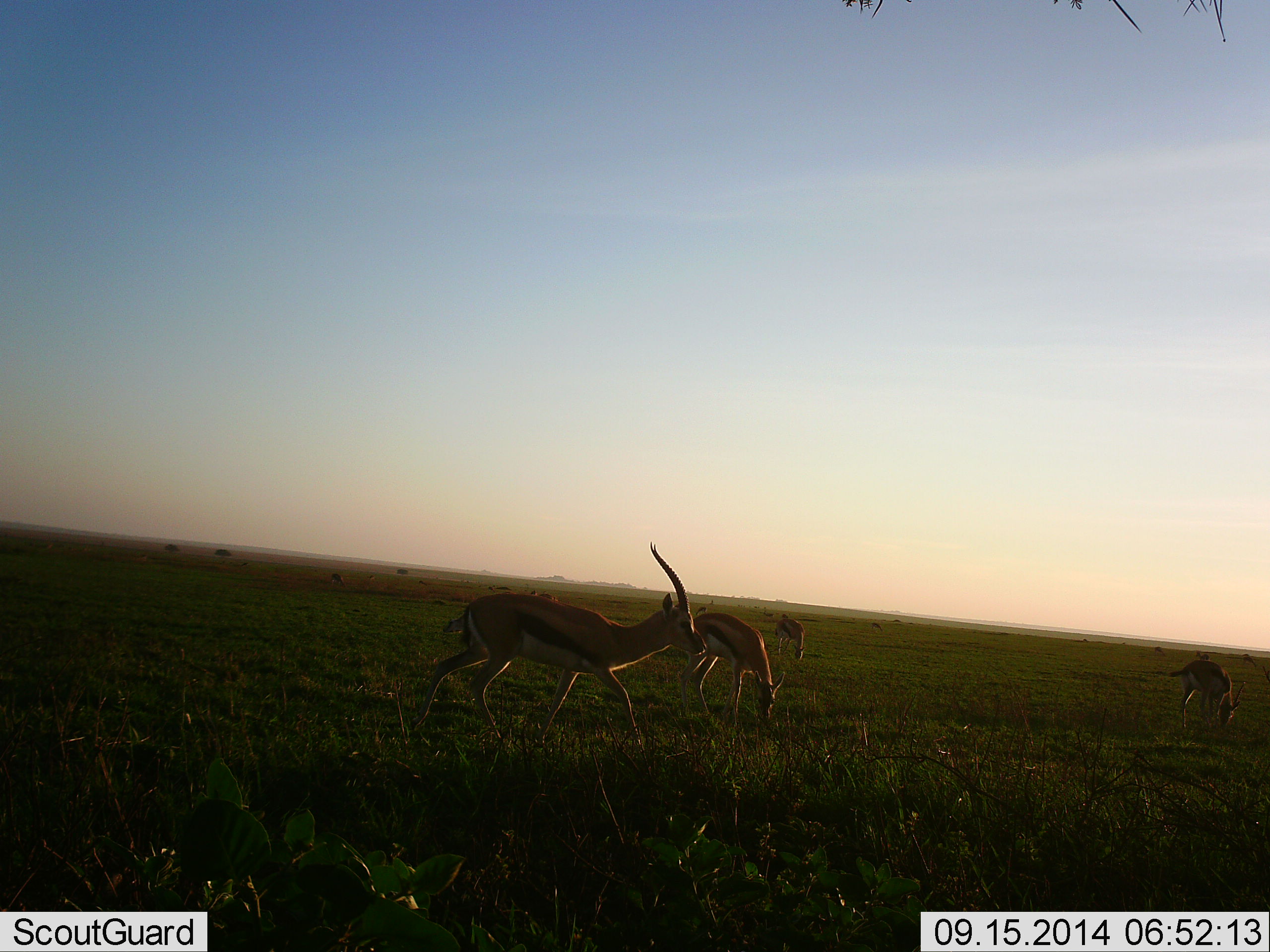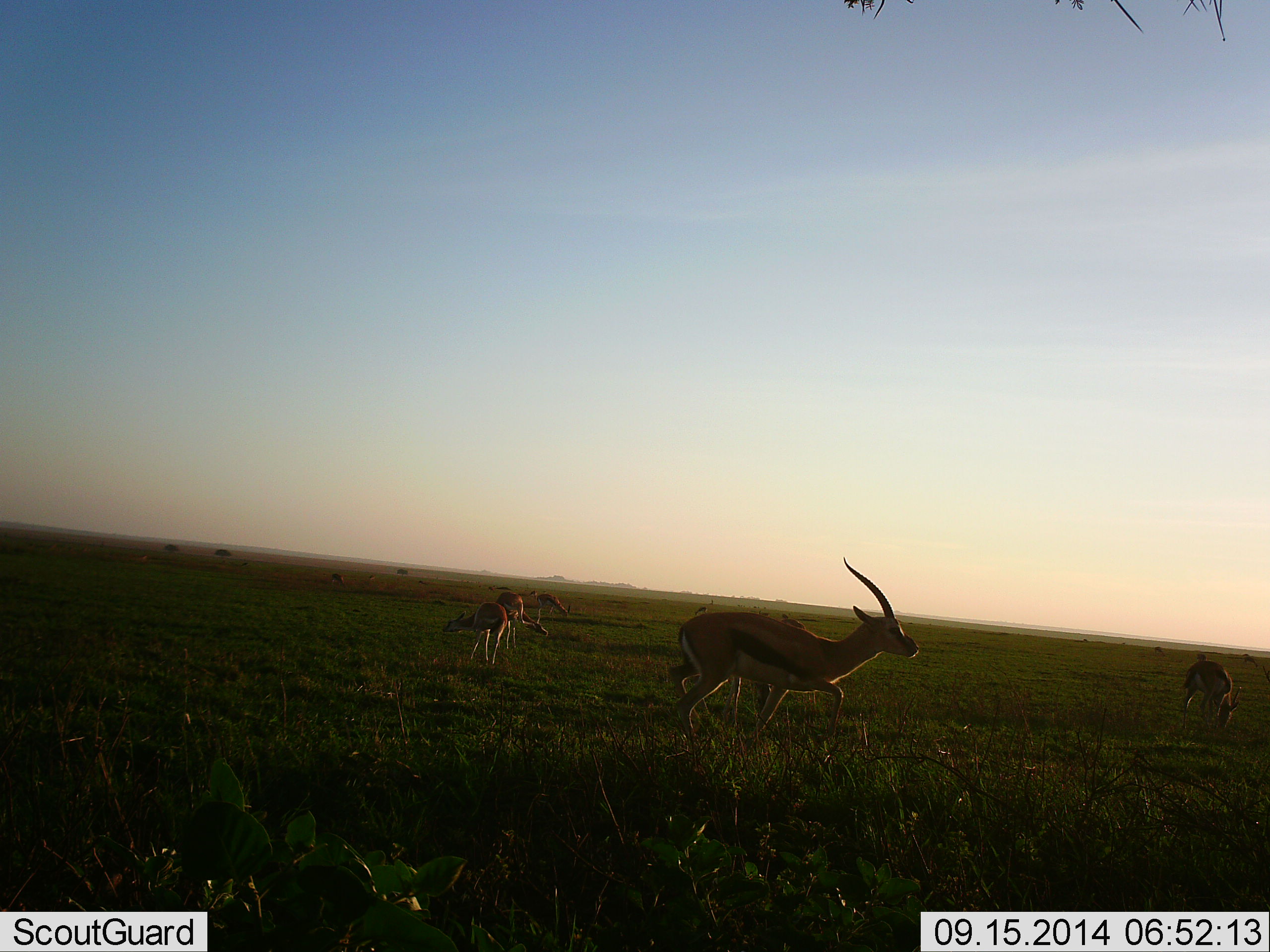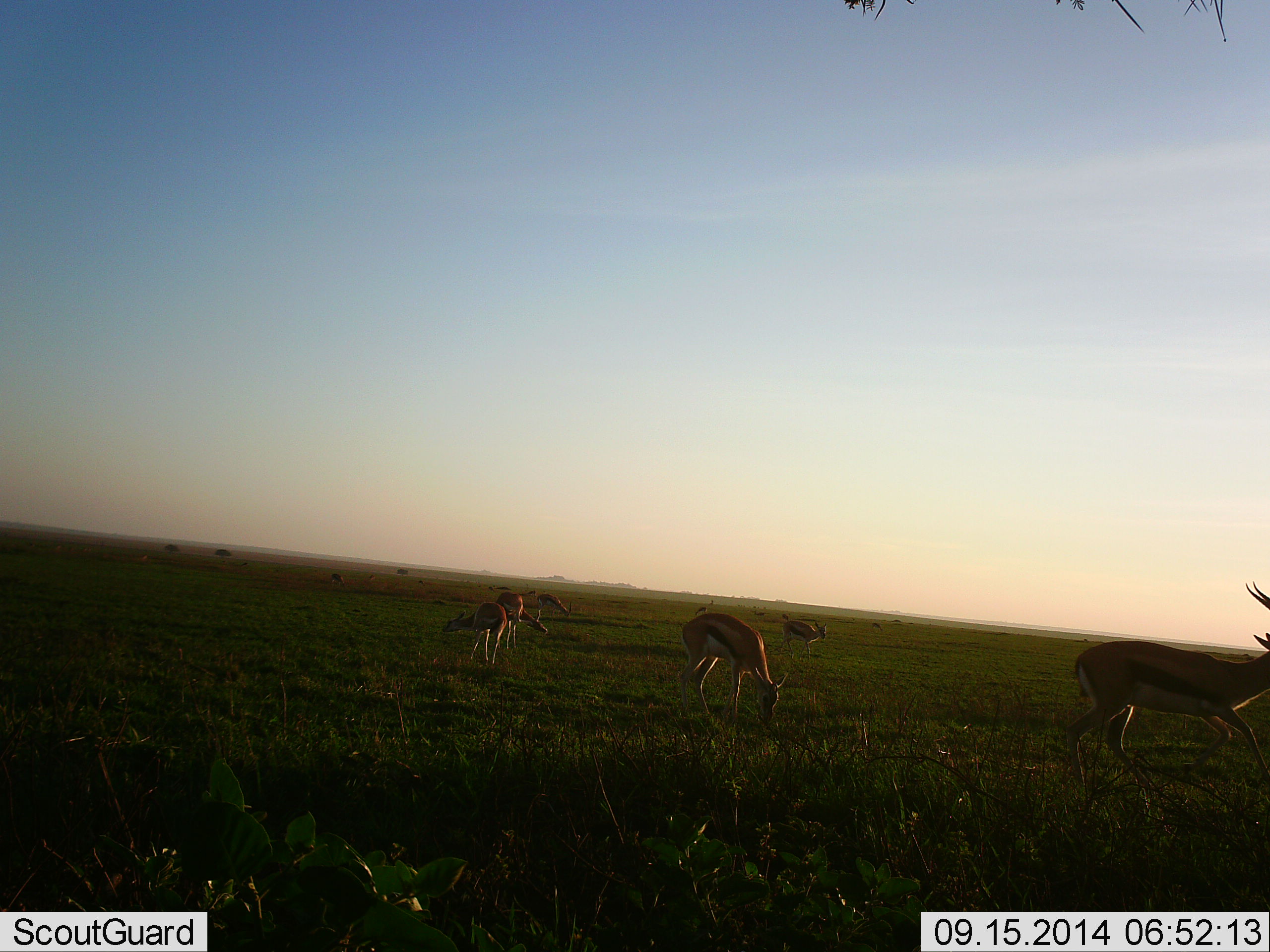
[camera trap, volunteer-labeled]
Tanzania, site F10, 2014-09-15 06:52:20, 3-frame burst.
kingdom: Animalia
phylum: Chordata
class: Mammalia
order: Artiodactyla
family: Bovidae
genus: Eudorcas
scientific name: Eudorcas thomsonii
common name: thomson's gazelle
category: gazellethomsons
Gazellethomsons (thomson's gazelle) (Eudorcas thomsonii), count 7. Behavior (volunteer vote fractions): standing 50%, resting 0%, moving 90%, interacting 0%. Young present (vote fraction): 0%. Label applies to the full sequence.